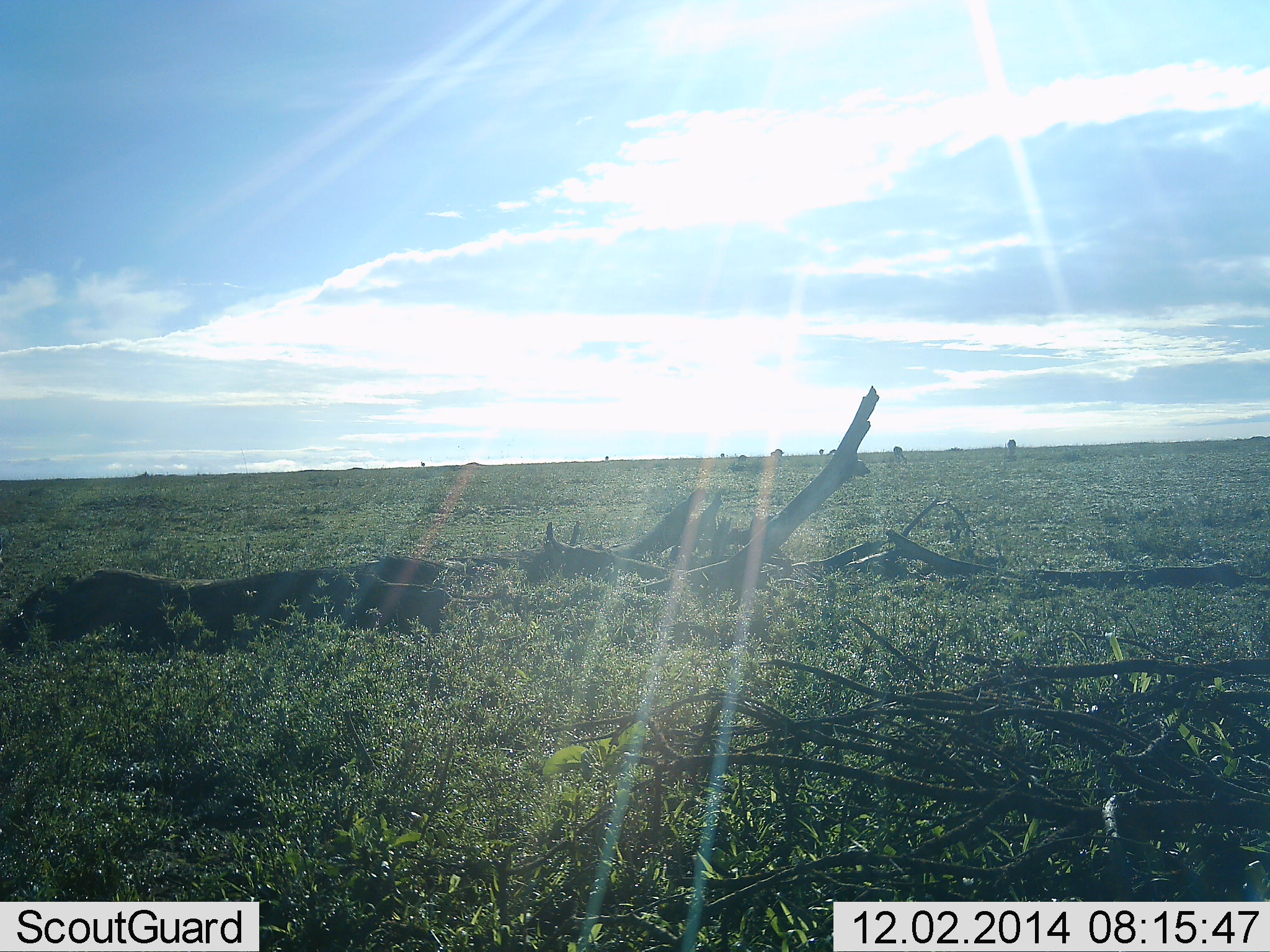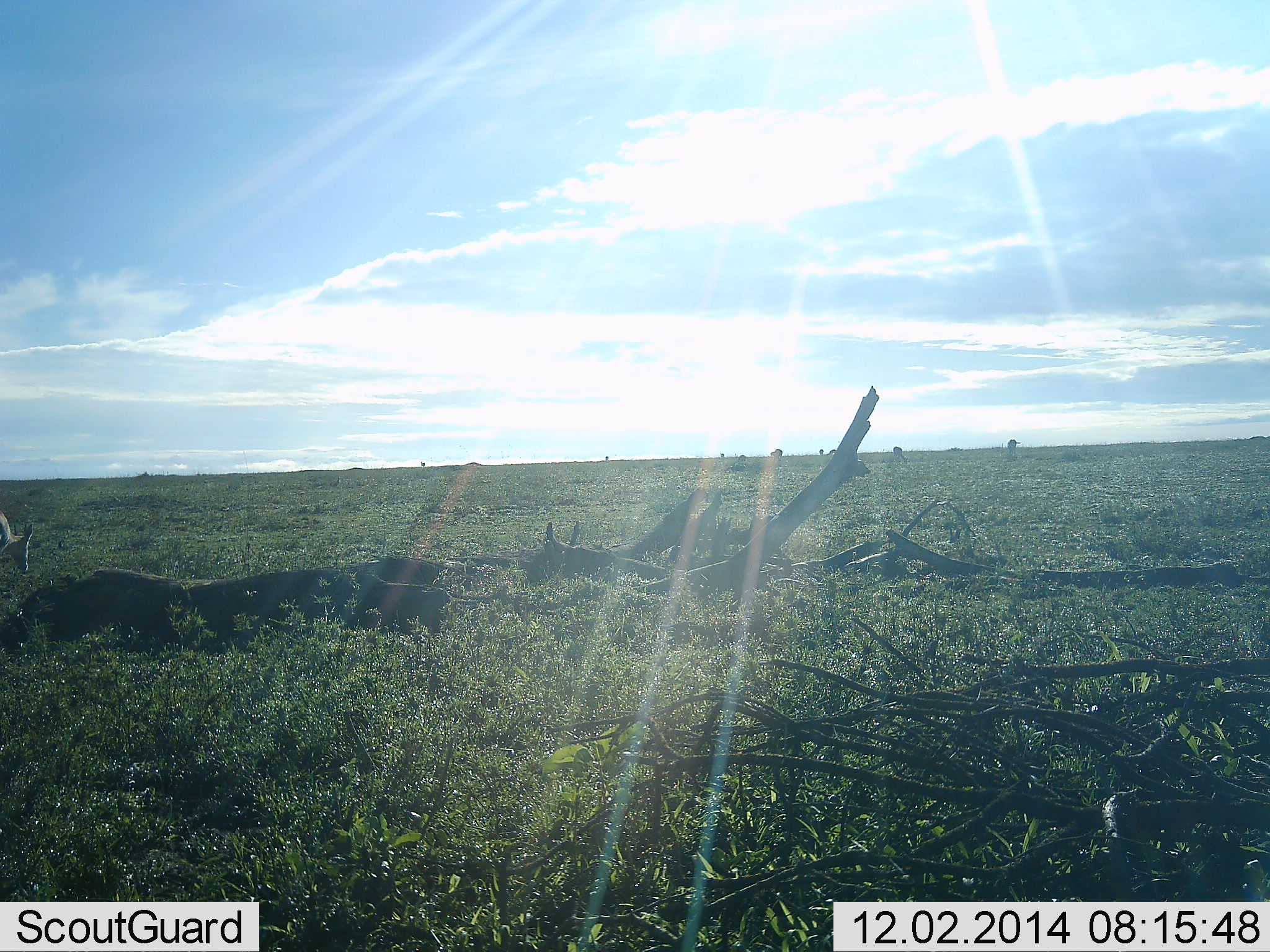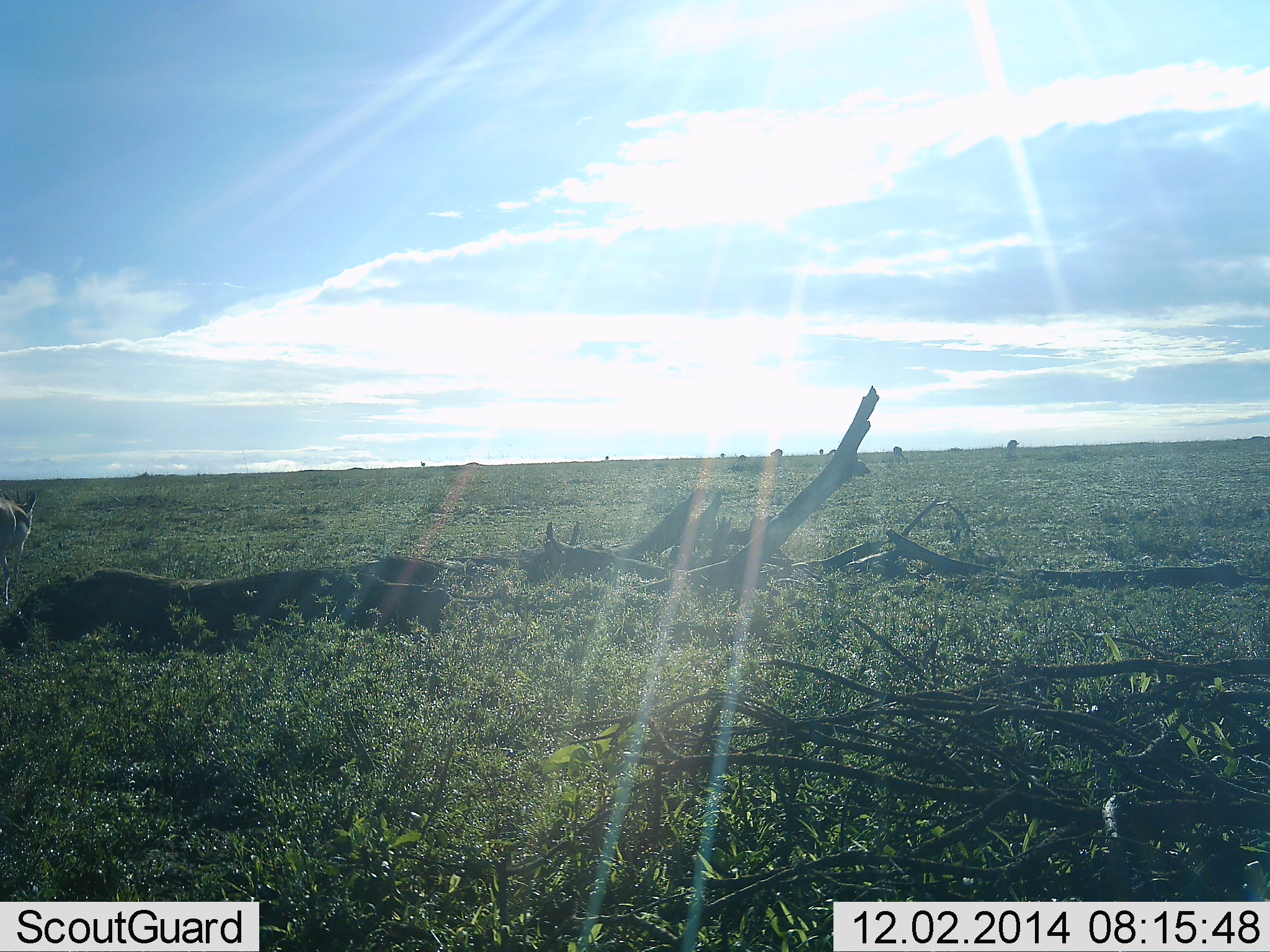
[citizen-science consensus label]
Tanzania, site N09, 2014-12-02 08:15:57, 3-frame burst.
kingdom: Animalia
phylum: Chordata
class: Mammalia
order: Artiodactyla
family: Bovidae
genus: Eudorcas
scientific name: Eudorcas thomsonii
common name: thomson's gazelle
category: gazellethomsons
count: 1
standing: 0%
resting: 0%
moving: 71%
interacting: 0%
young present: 0%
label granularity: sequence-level